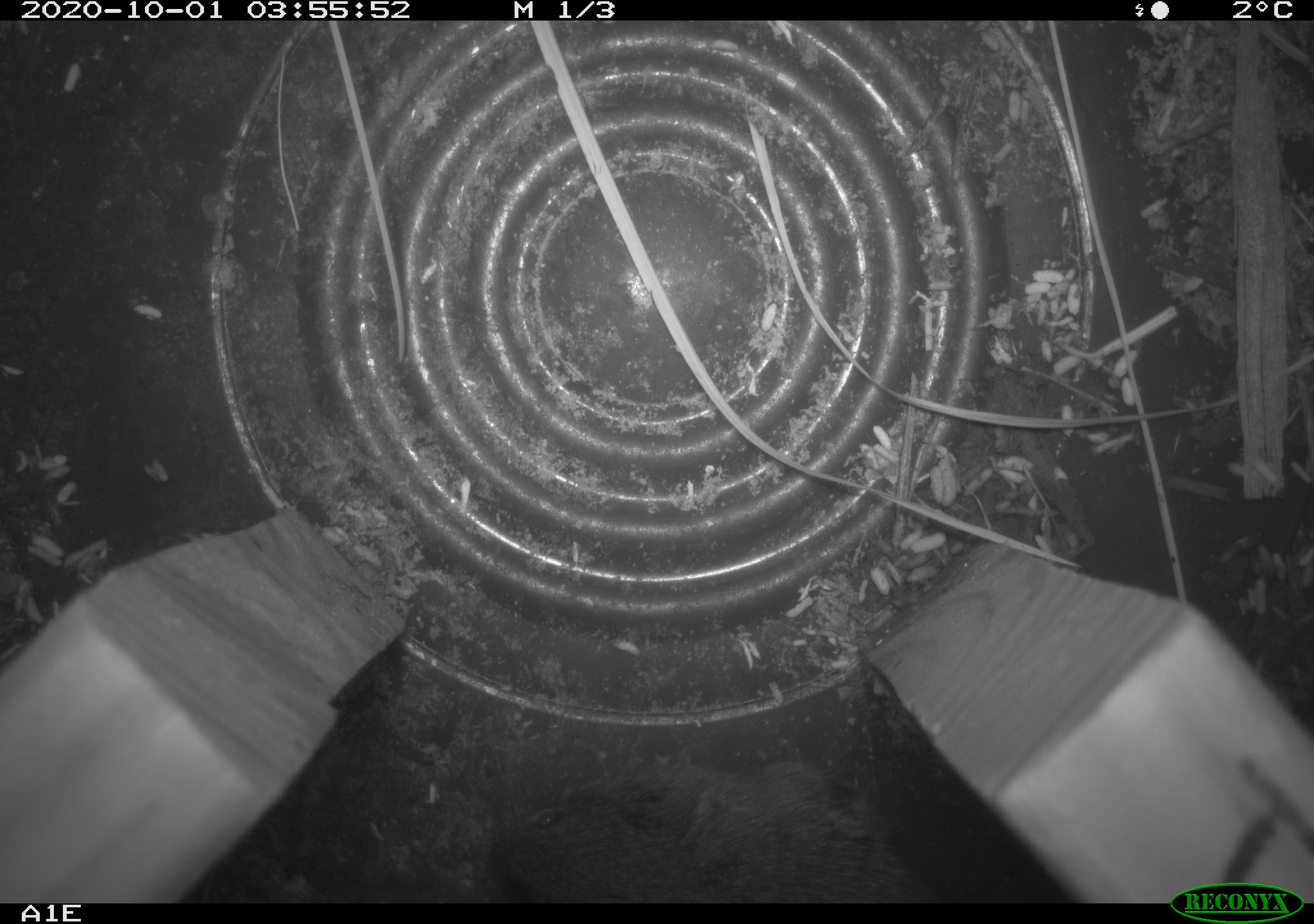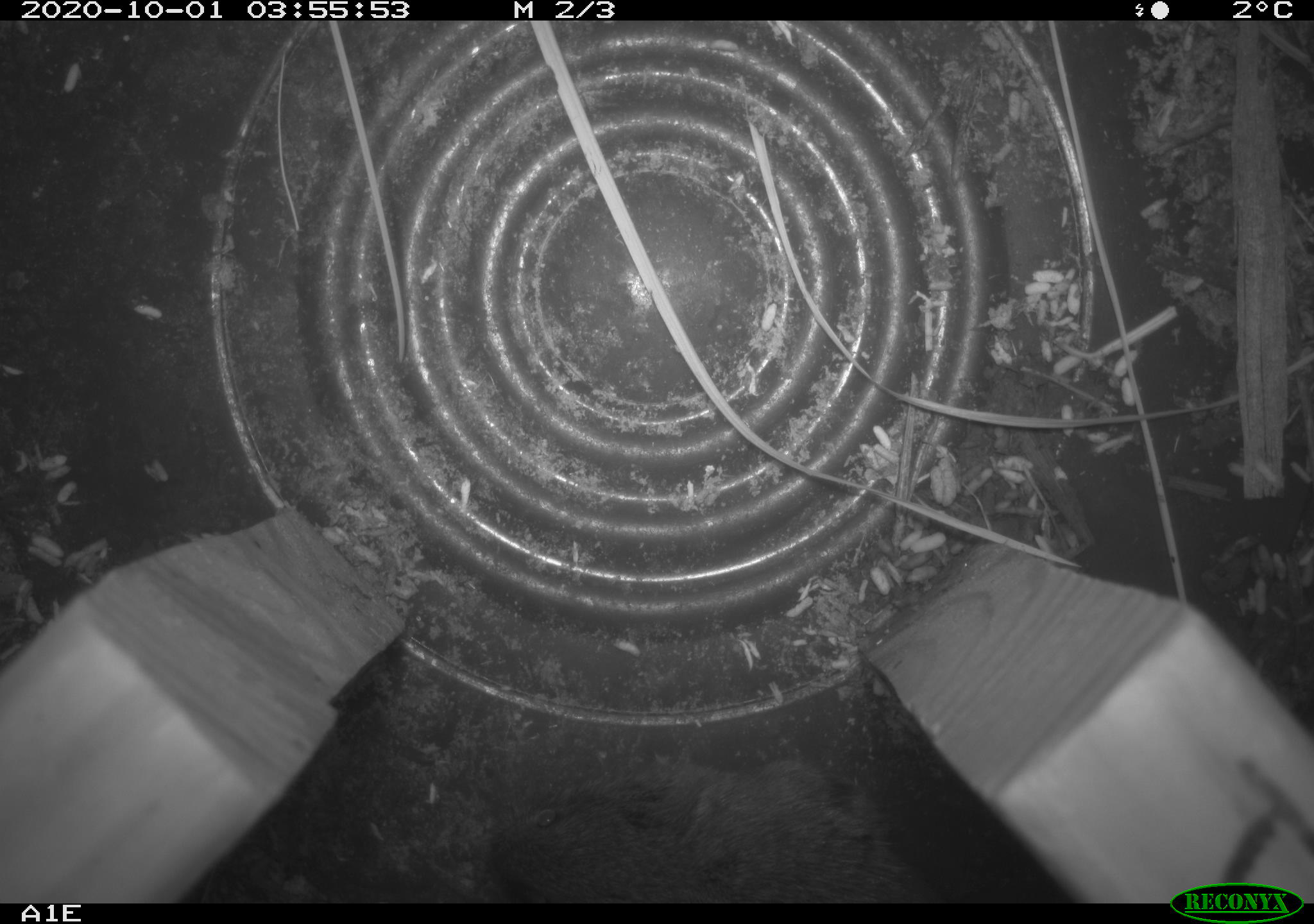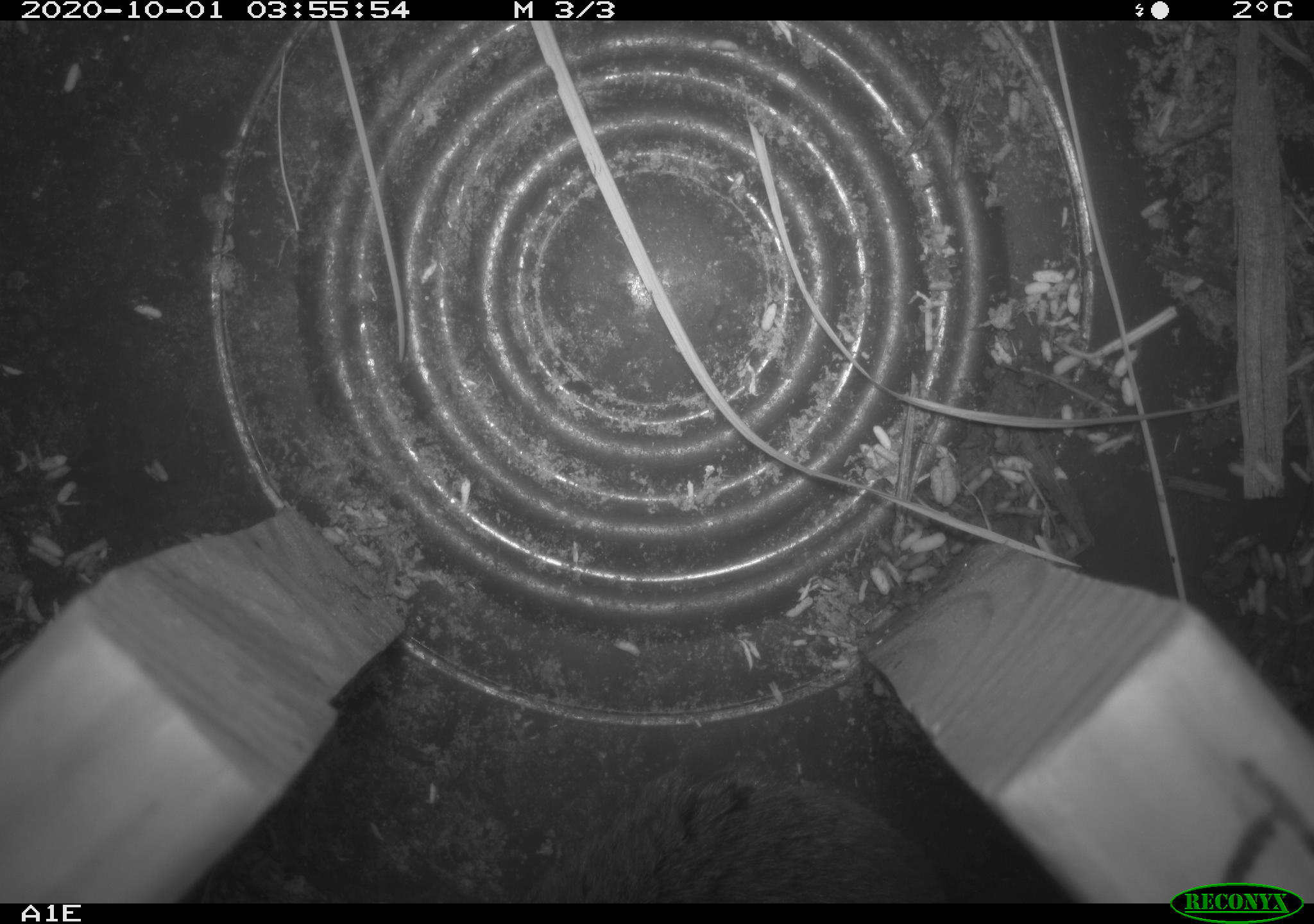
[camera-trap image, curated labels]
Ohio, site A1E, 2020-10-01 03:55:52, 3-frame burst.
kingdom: Animalia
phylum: Chordata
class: Mammalia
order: Rodentia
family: Cricetidae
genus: Microtus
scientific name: Microtus pennsylvanicus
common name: meadow vole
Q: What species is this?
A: Meadow vole (Microtus pennsylvanicus).